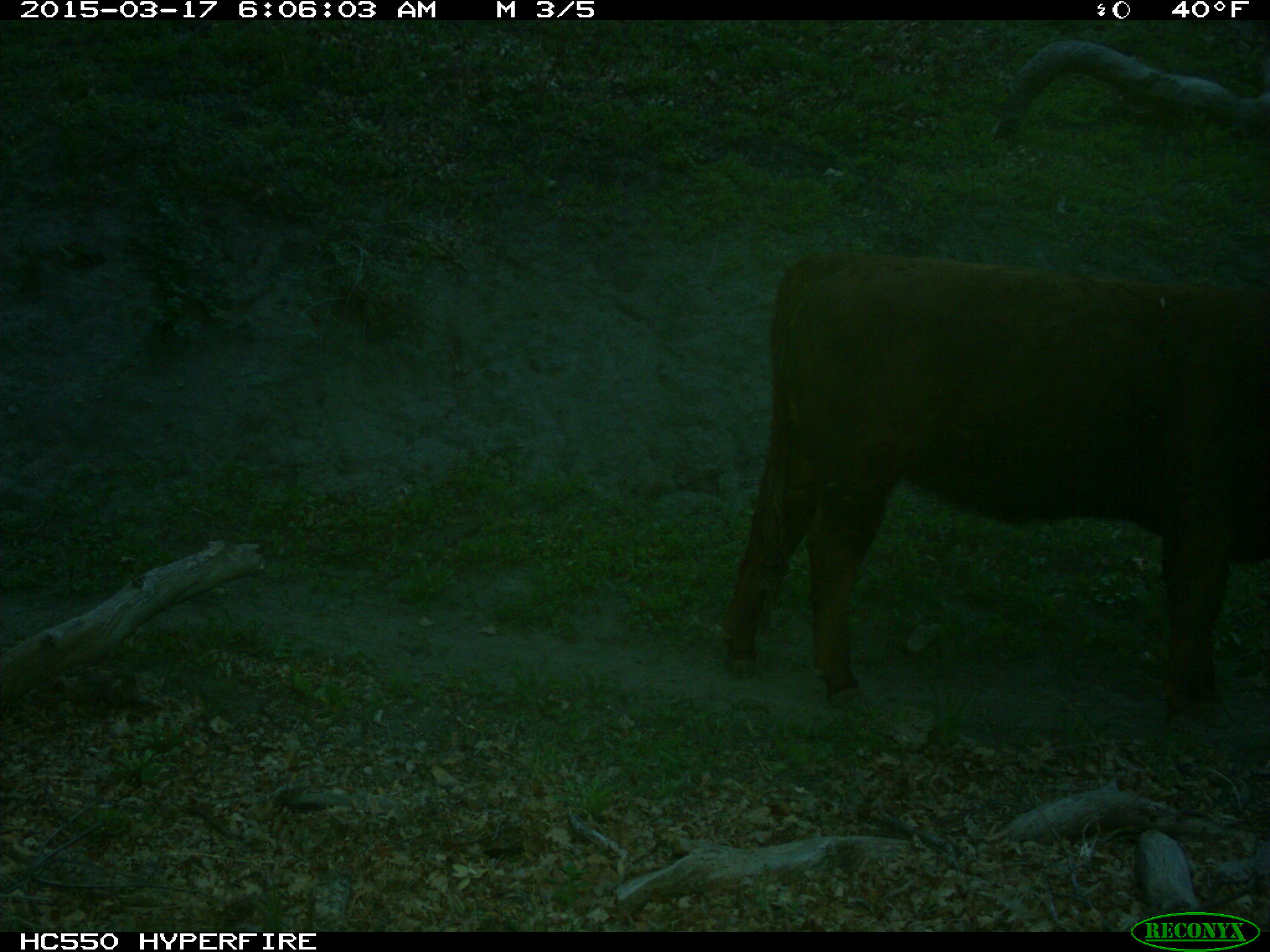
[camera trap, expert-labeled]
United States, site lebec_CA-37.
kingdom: Animalia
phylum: Chordata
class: Mammalia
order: Artiodactyla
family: Bovidae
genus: Bos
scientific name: Bos taurus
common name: domestic cow